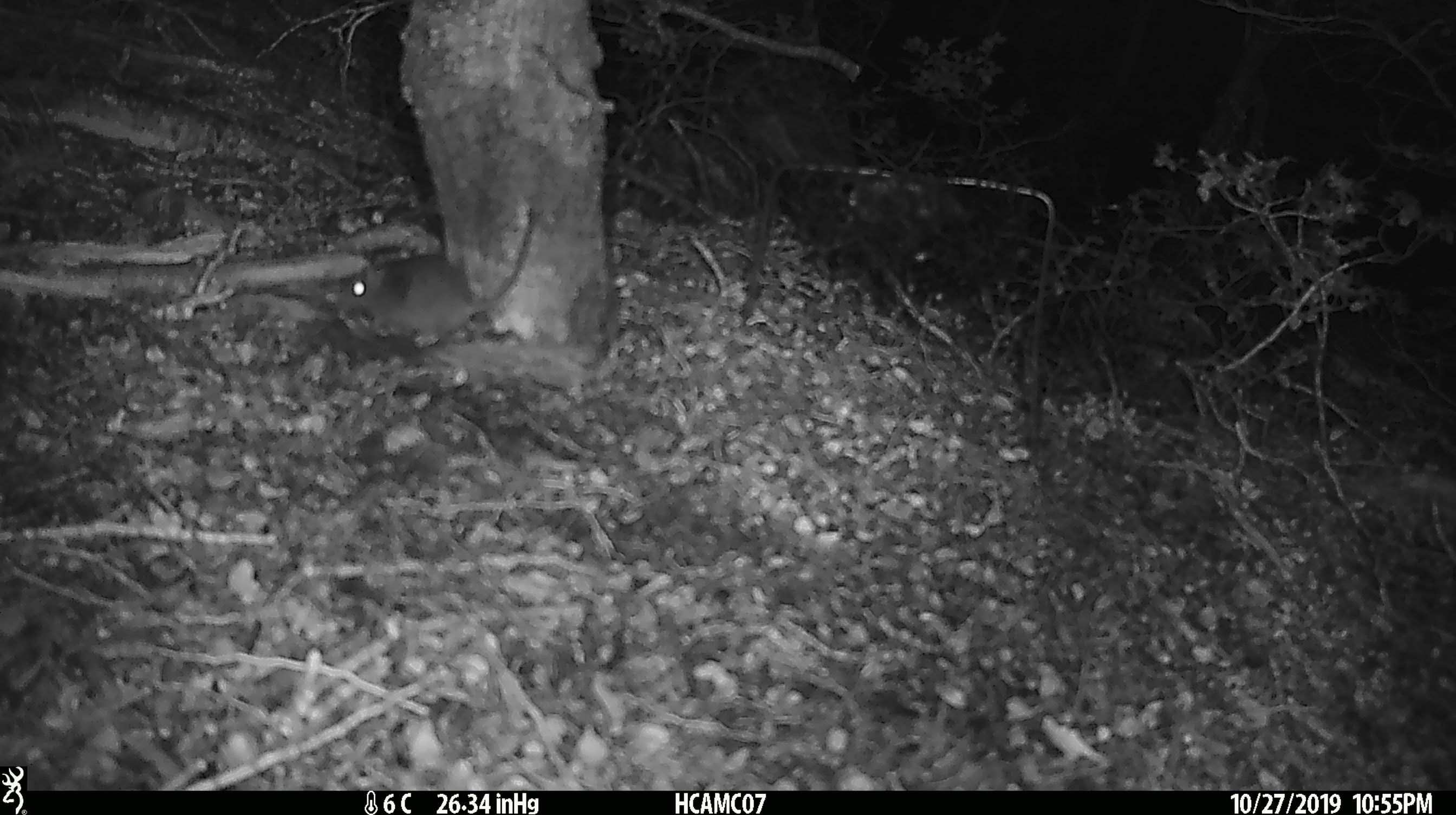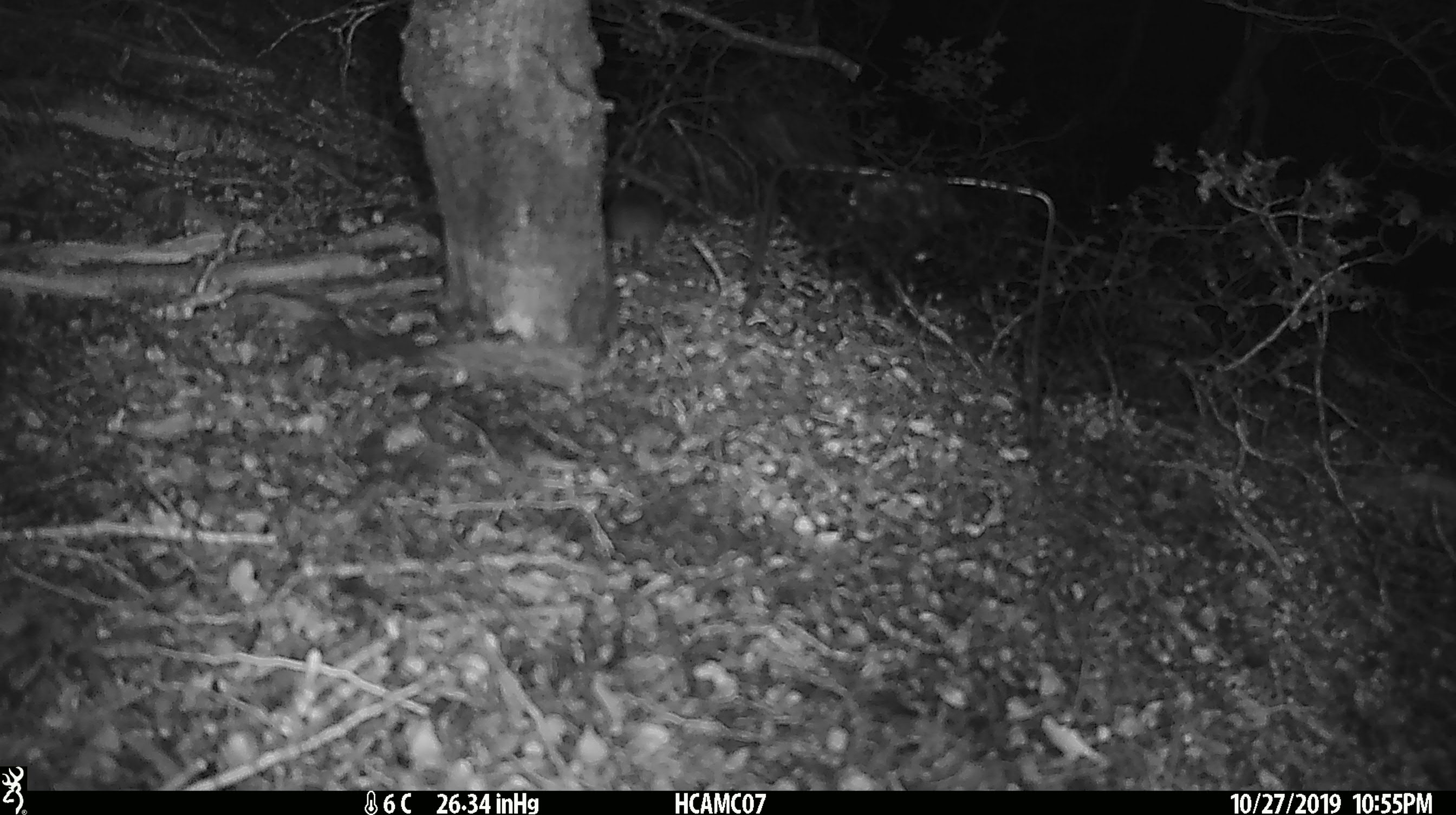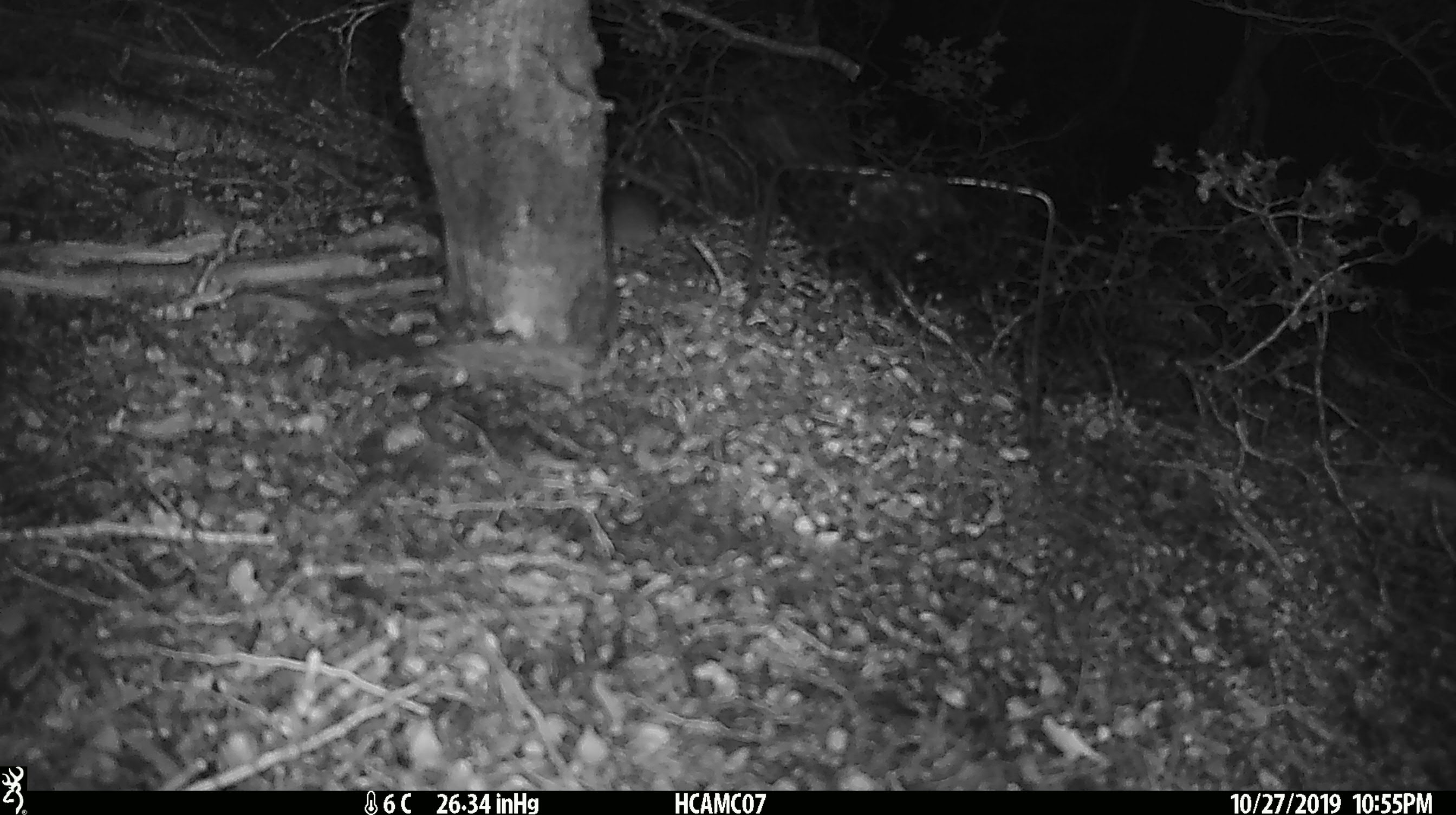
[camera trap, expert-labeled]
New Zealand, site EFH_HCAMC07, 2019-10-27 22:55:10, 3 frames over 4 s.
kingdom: Animalia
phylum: Chordata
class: Mammalia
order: Rodentia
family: Muridae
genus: Mus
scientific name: Mus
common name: mouse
Mouse (Mus).